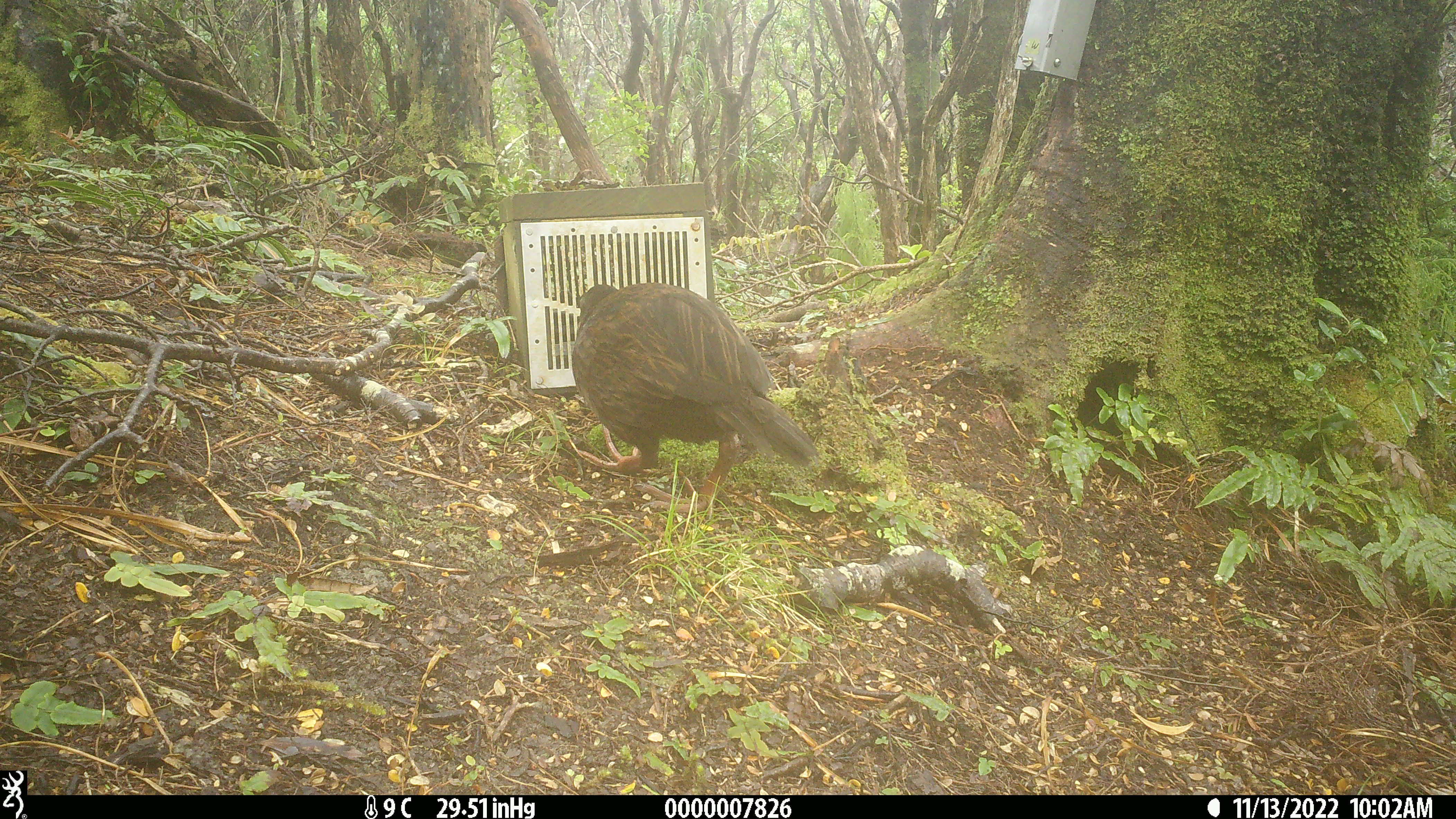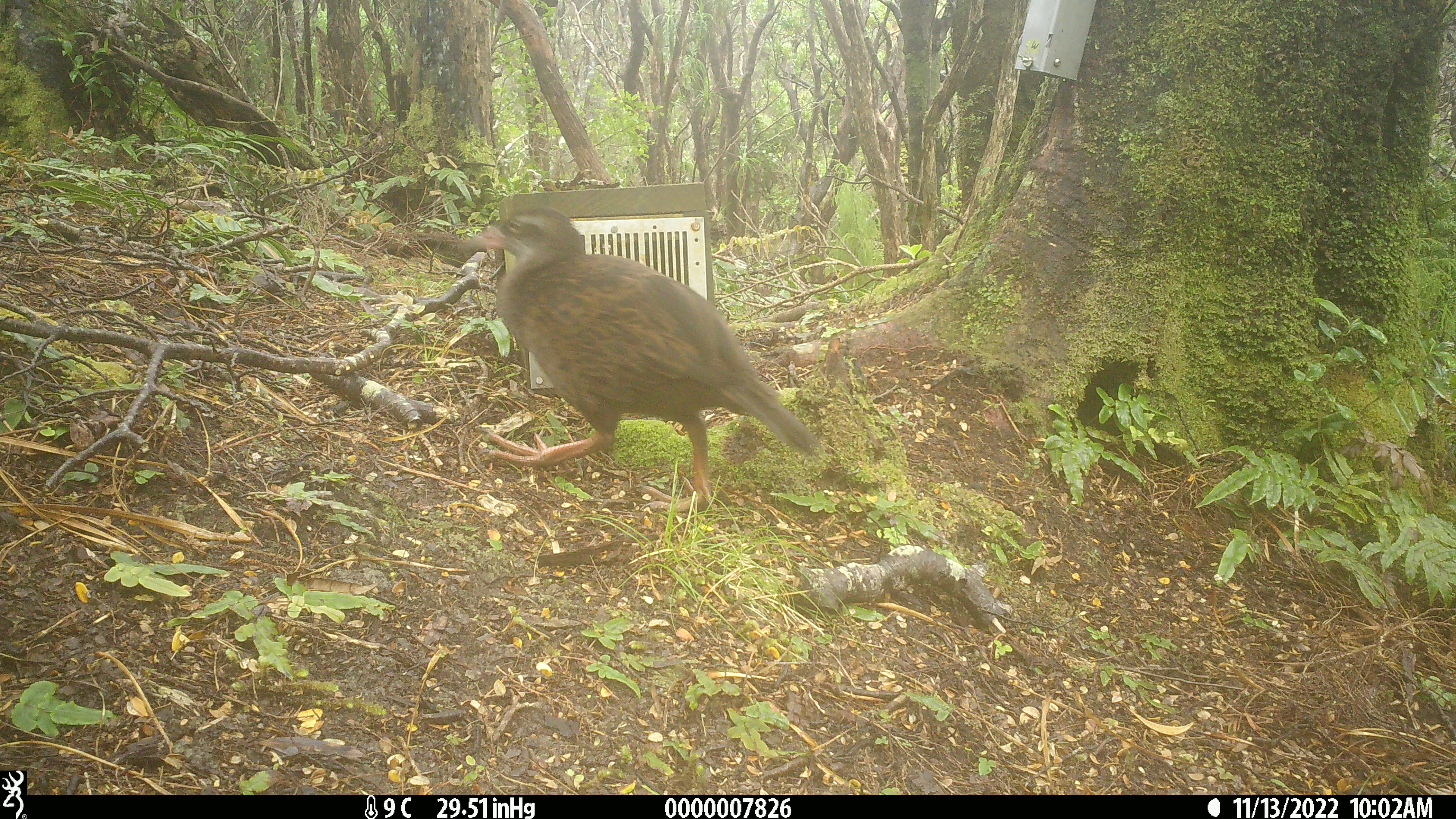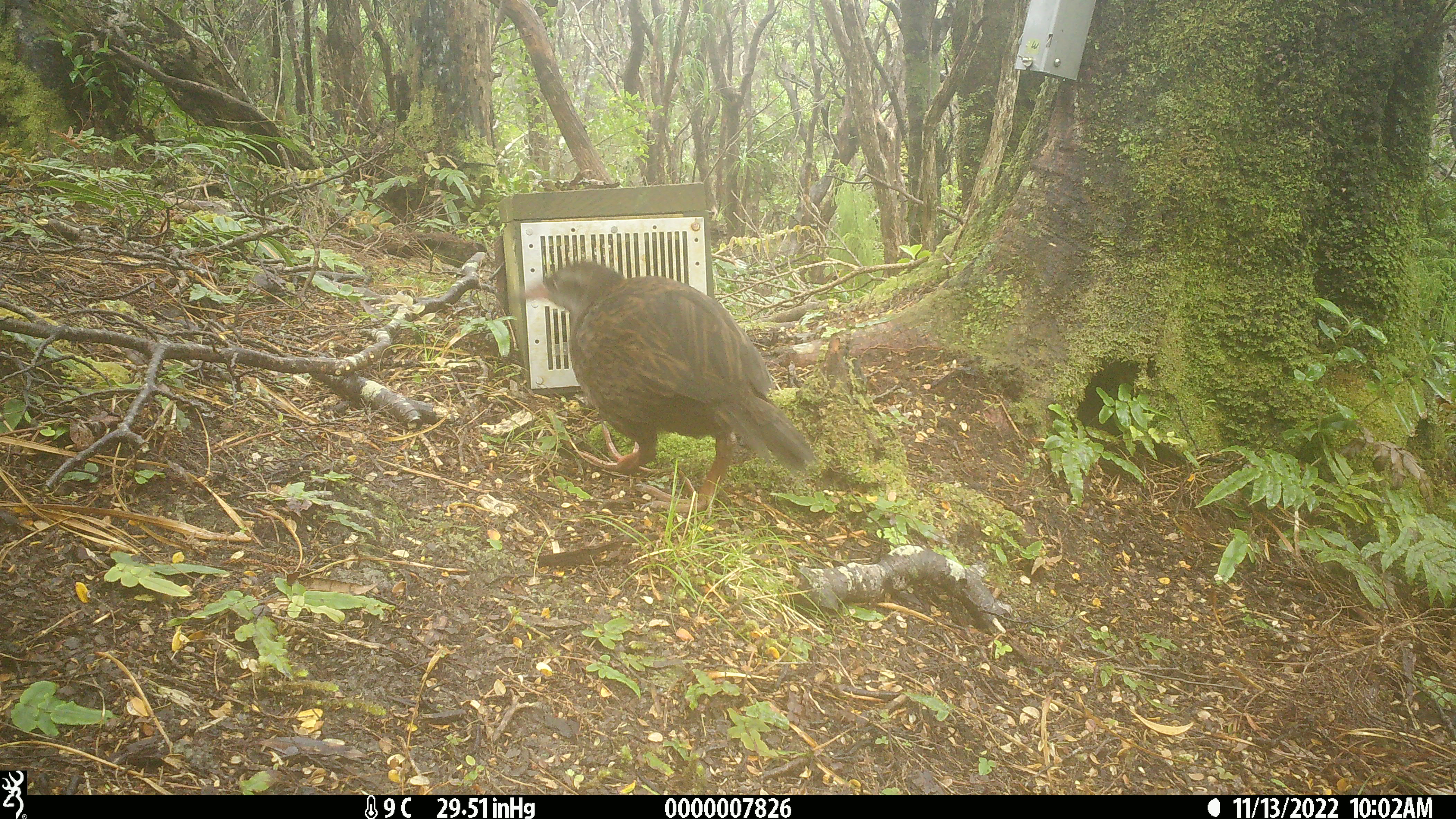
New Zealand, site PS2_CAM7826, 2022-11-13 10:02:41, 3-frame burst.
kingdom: Animalia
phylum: Chordata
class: Aves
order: Gruiformes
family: Rallidae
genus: Gallirallus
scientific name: Gallirallus australis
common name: weka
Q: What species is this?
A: Weka (Gallirallus australis).